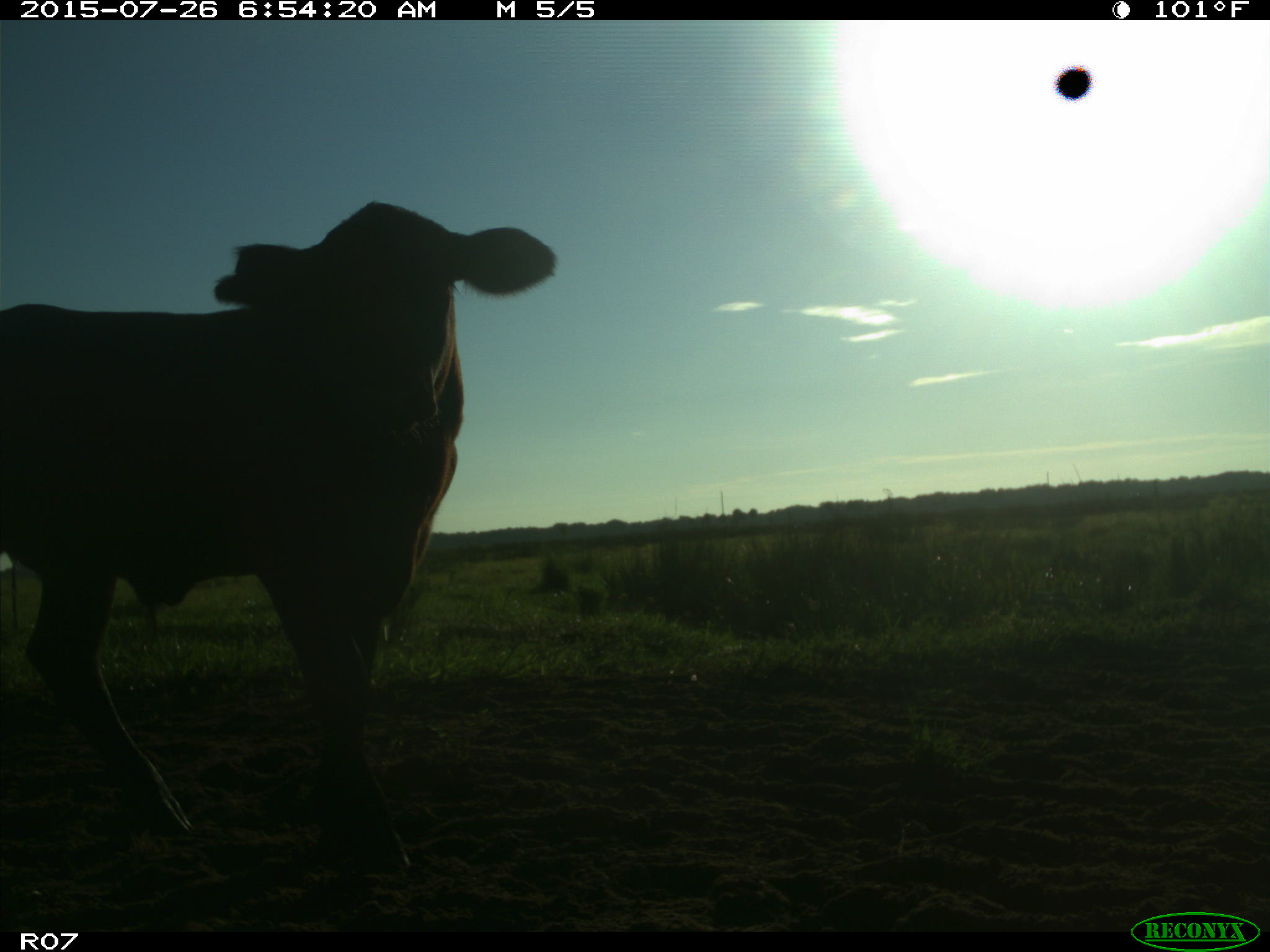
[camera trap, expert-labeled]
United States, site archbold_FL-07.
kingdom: Animalia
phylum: Chordata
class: Mammalia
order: Artiodactyla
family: Bovidae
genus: Bos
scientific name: Bos taurus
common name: domestic cow